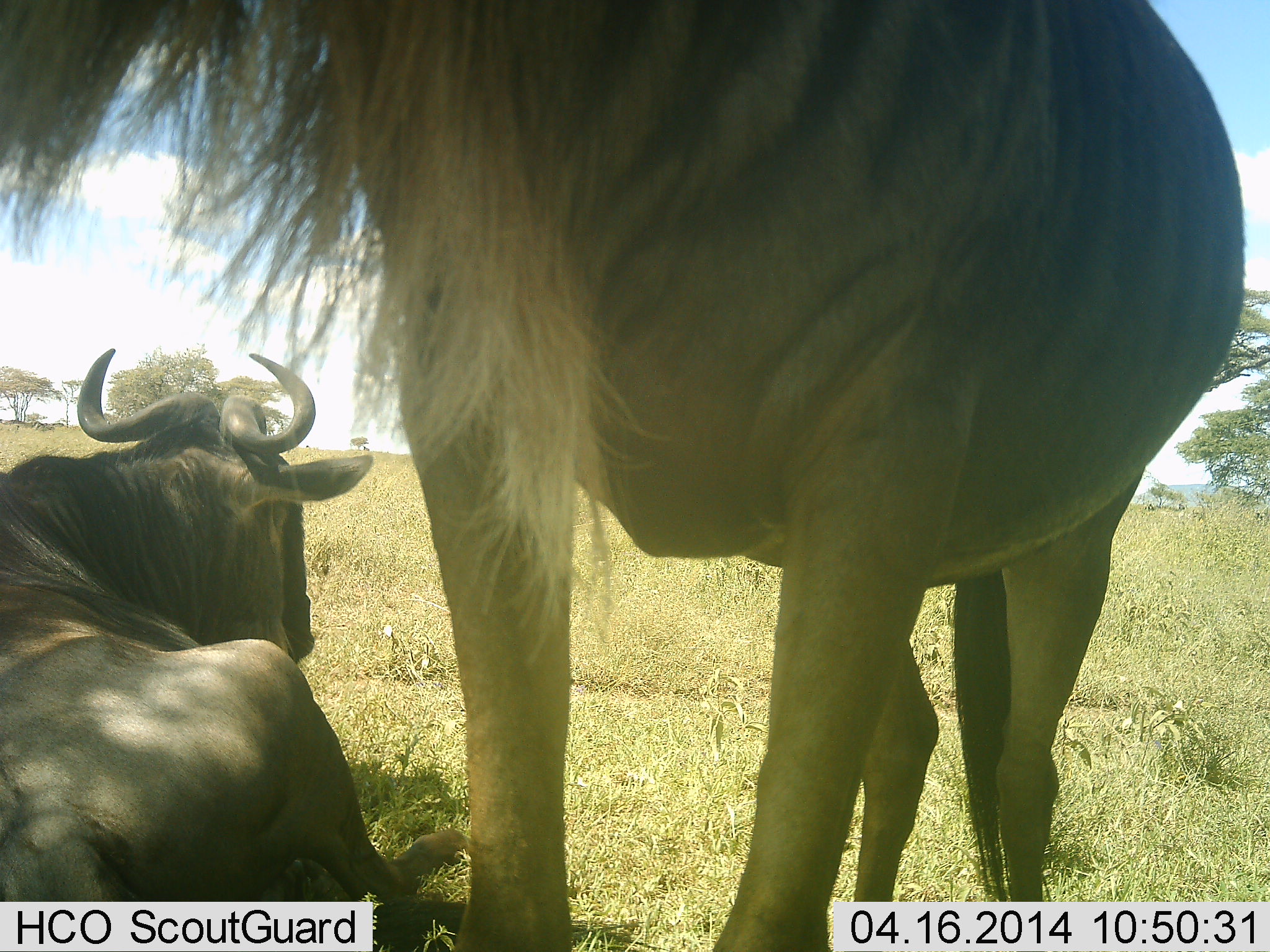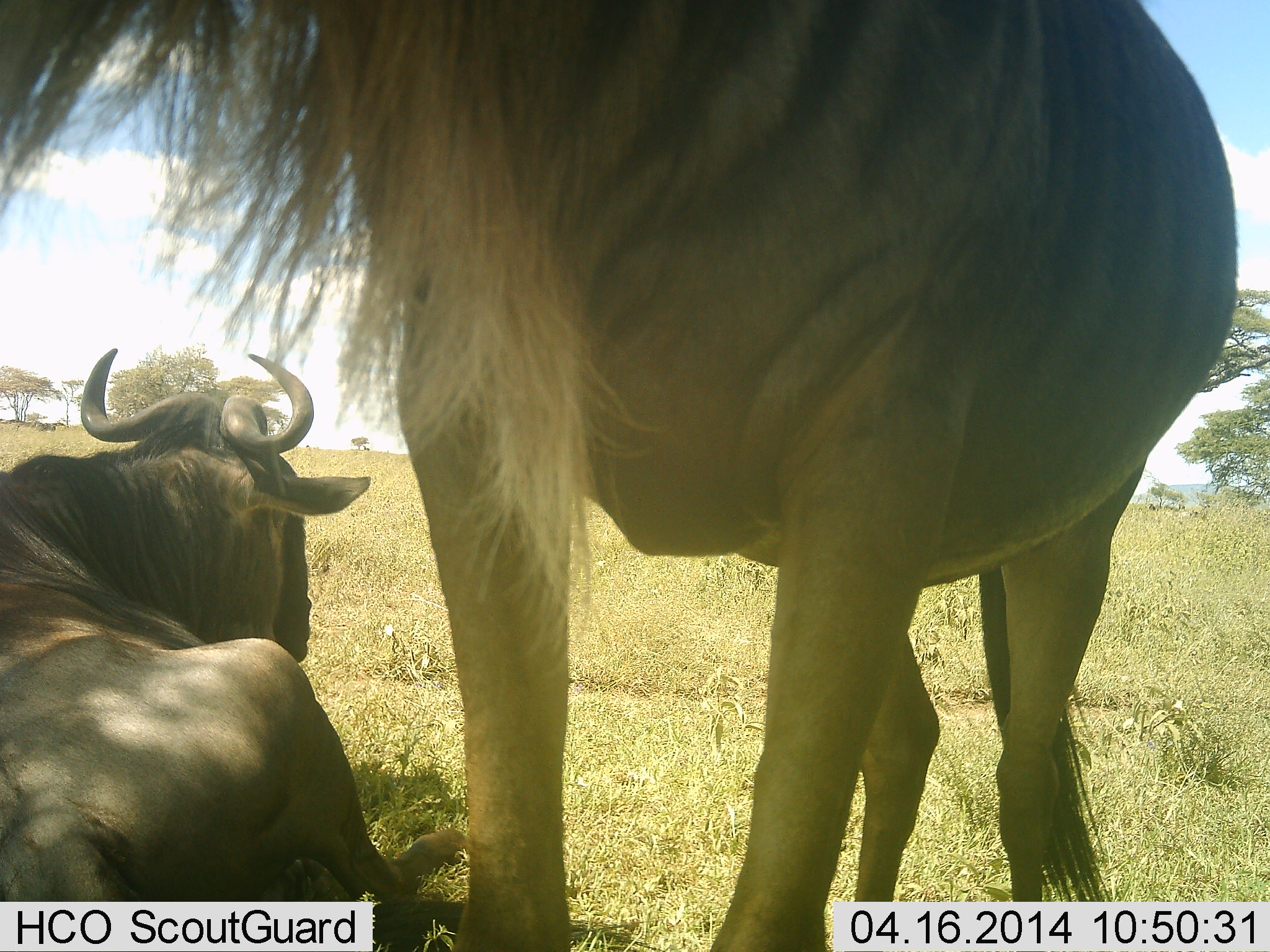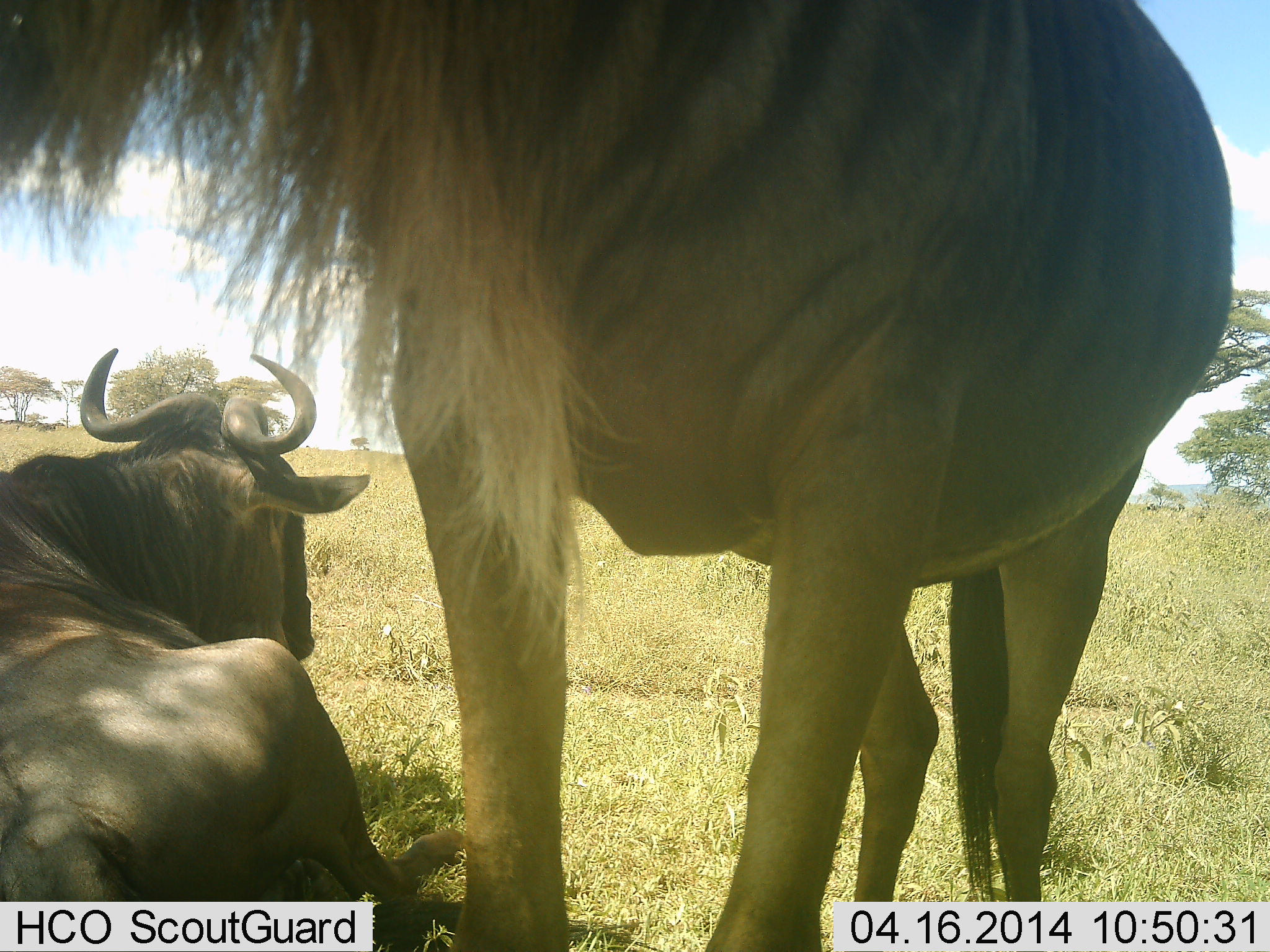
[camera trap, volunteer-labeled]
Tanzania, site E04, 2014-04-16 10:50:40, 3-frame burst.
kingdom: Animalia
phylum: Chordata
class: Mammalia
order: Artiodactyla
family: Bovidae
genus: Connochaetes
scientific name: Connochaetes taurinus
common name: blue wildebeest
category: wildebeest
Wildebeest (blue wildebeest) (Connochaetes taurinus), count 2. Behavior (volunteer vote fractions): standing 50%, resting 100%, moving 0%, interacting 0%. Young present (vote fraction): 0%. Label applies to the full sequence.